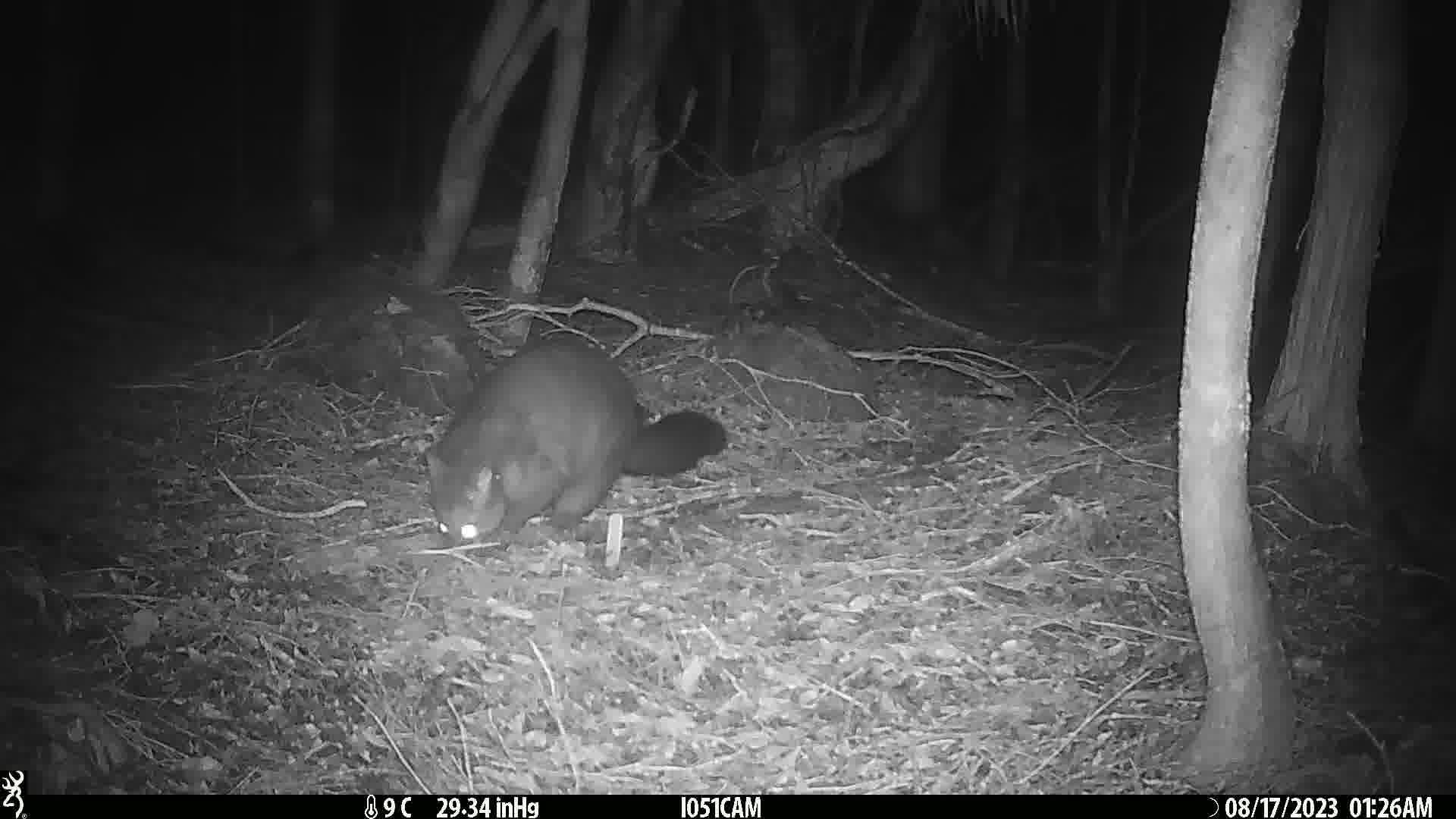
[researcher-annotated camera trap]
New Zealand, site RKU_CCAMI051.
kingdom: Animalia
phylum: Chordata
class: Mammalia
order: Diprotodontia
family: Phalangeridae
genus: Trichosurus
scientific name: Trichosurus vulpecula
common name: common brushtail possum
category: possum